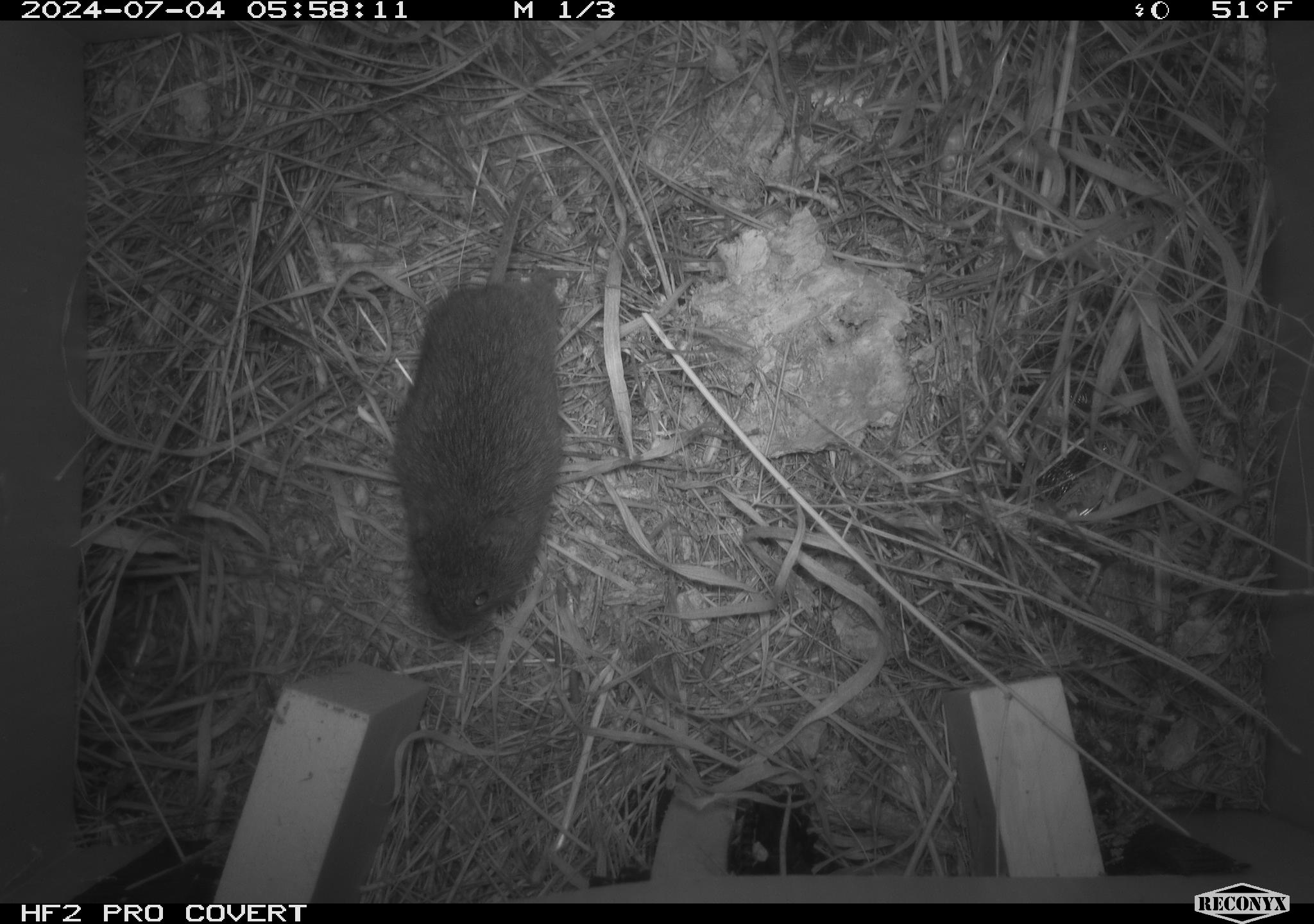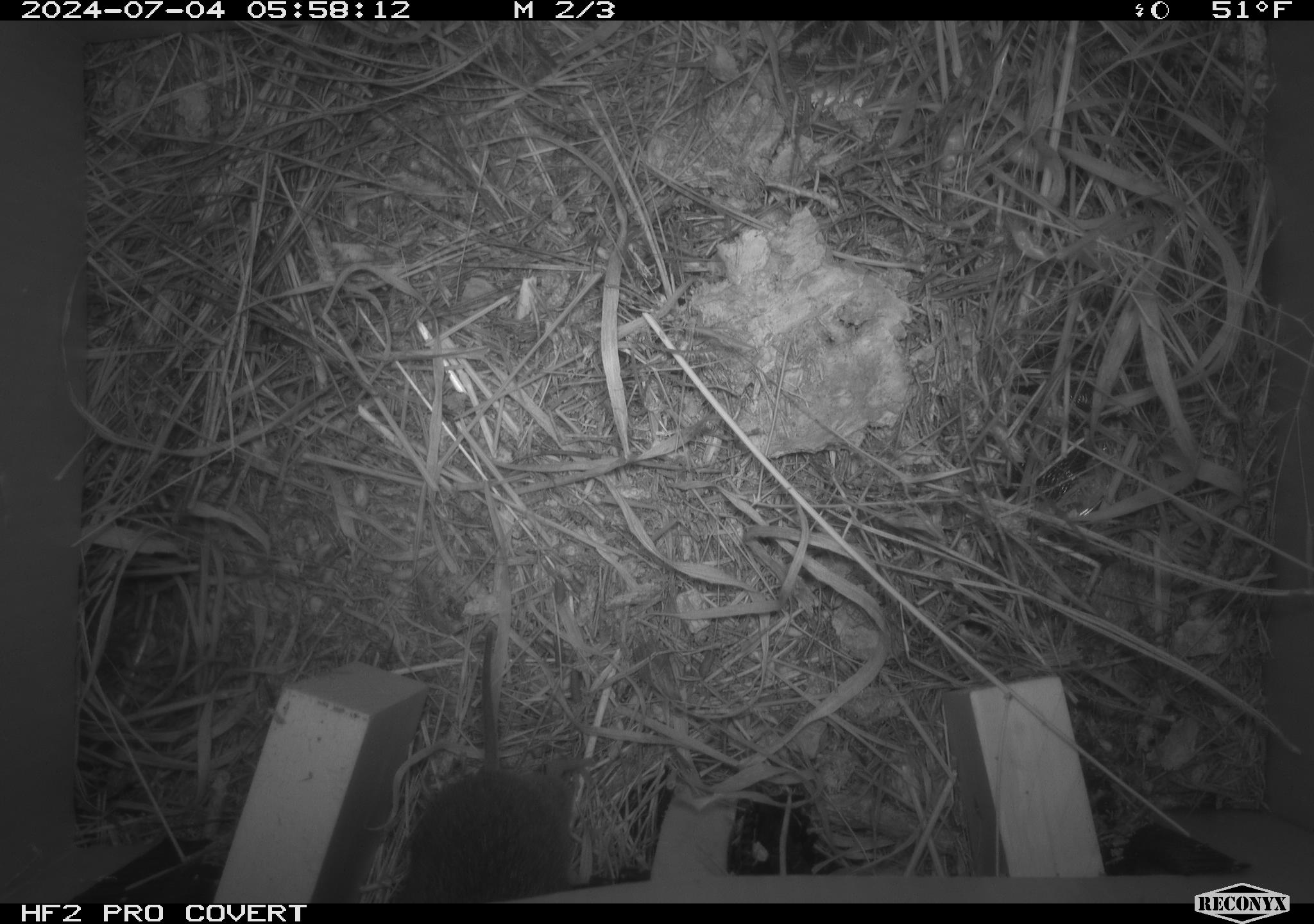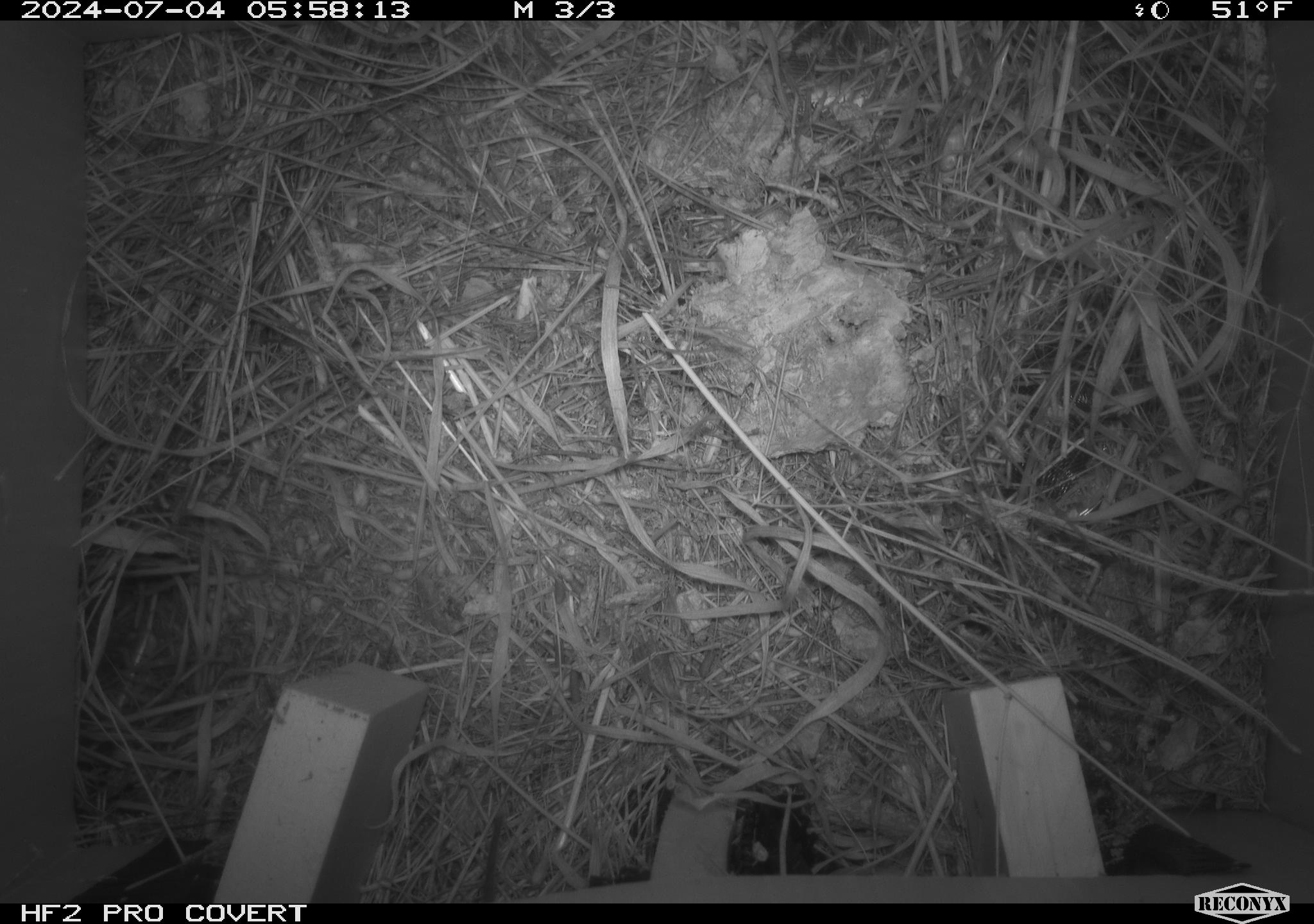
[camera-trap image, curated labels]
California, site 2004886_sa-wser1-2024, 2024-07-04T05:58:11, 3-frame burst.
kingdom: Animalia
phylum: Chordata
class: Mammalia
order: Rodentia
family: Cricetidae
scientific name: Arvicolinae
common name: voles, lemmings, and muskrats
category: arvicolinae subfamily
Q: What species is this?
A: Arvicolinae subfamily (voles, lemmings, and muskrats) (Arvicolinae).